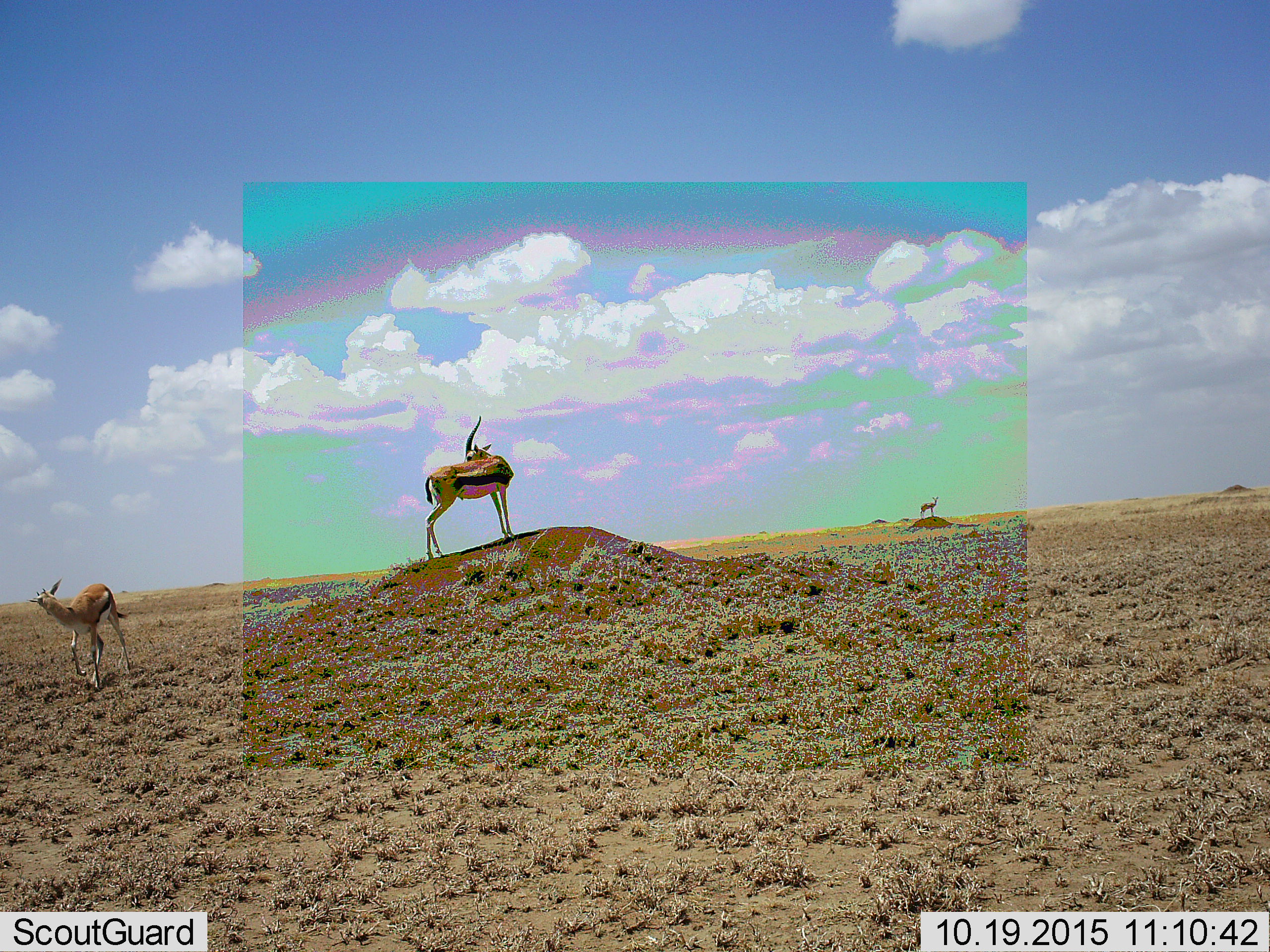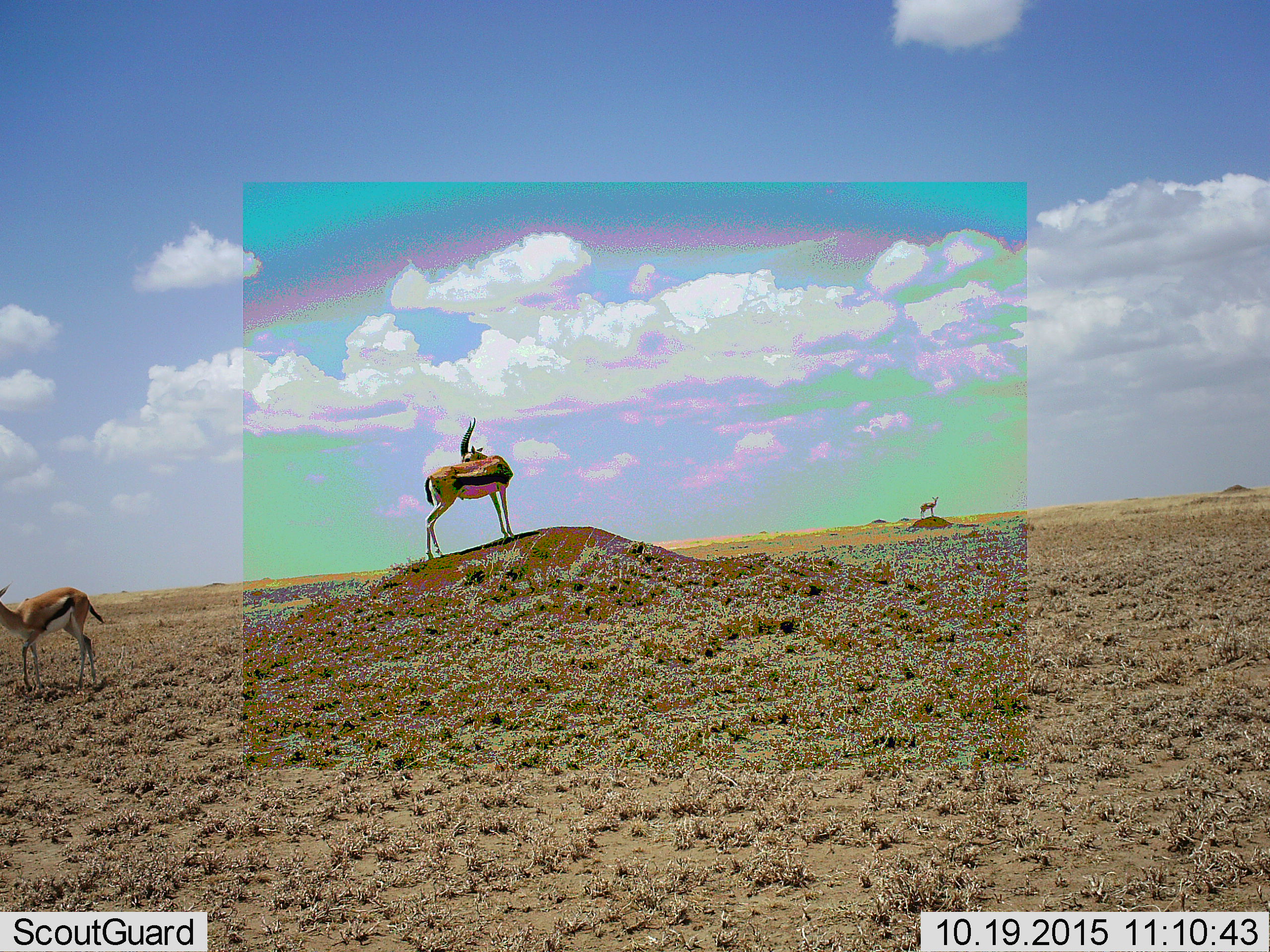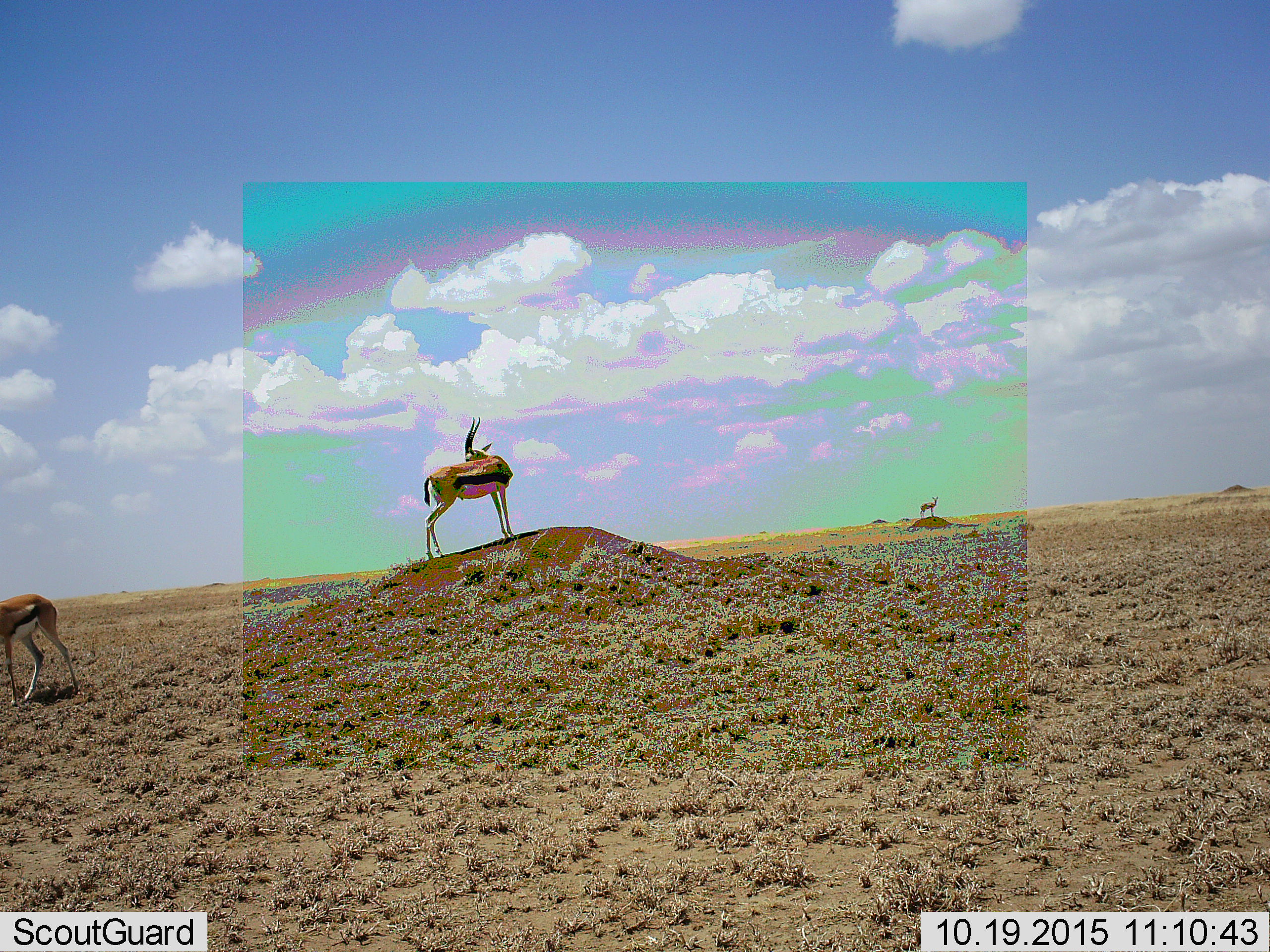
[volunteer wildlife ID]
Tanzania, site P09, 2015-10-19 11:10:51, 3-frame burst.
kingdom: Animalia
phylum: Chordata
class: Mammalia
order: Artiodactyla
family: Bovidae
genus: Eudorcas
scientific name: Eudorcas thomsonii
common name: thomson's gazelle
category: gazellethomsons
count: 3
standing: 88%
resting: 0%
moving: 88%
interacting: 0%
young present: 0%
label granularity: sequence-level